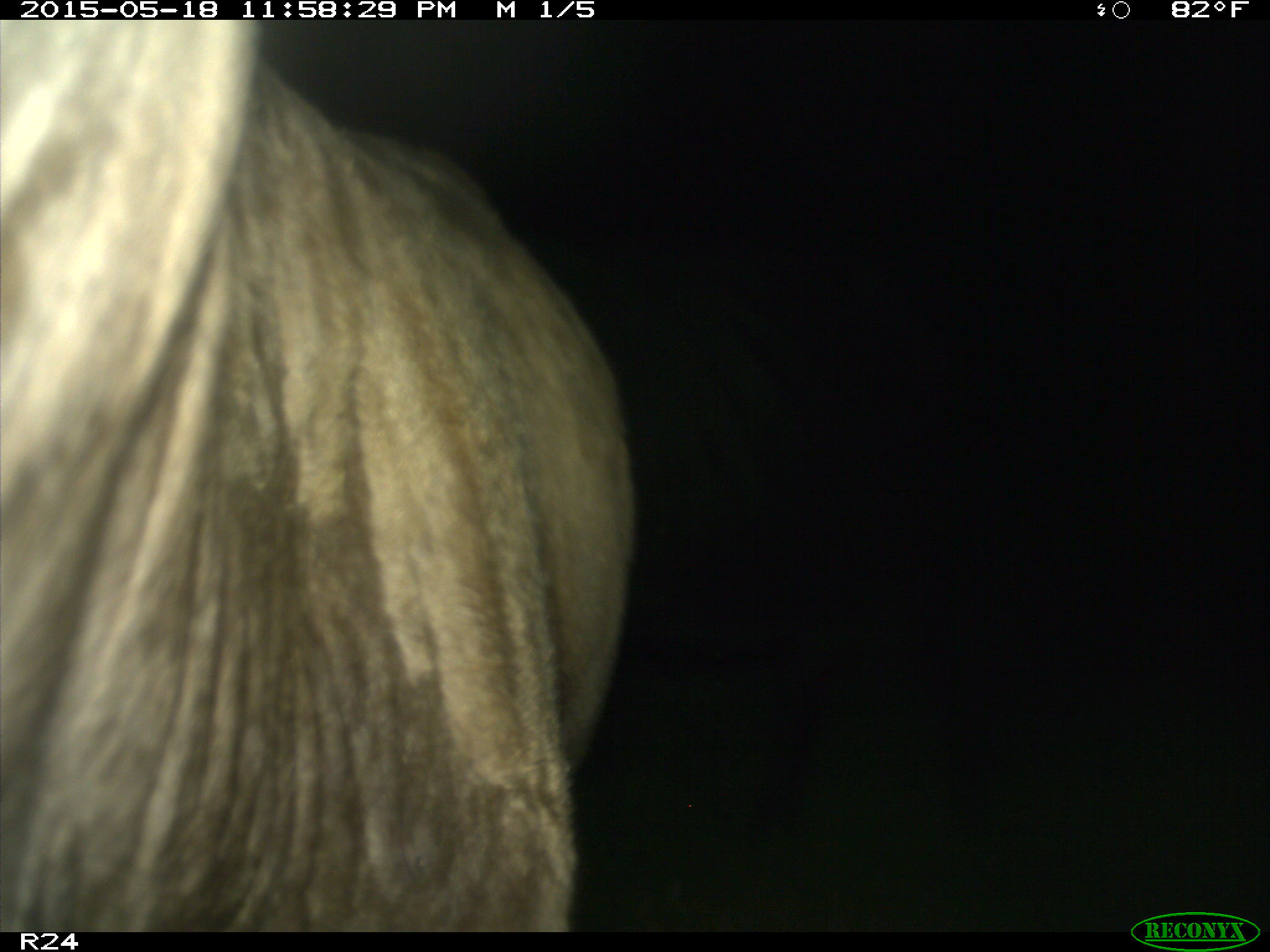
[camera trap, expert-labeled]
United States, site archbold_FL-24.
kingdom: Animalia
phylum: Chordata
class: Mammalia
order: Artiodactyla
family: Cervidae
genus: Odocoileus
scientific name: Odocoileus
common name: deer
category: unidentified deer